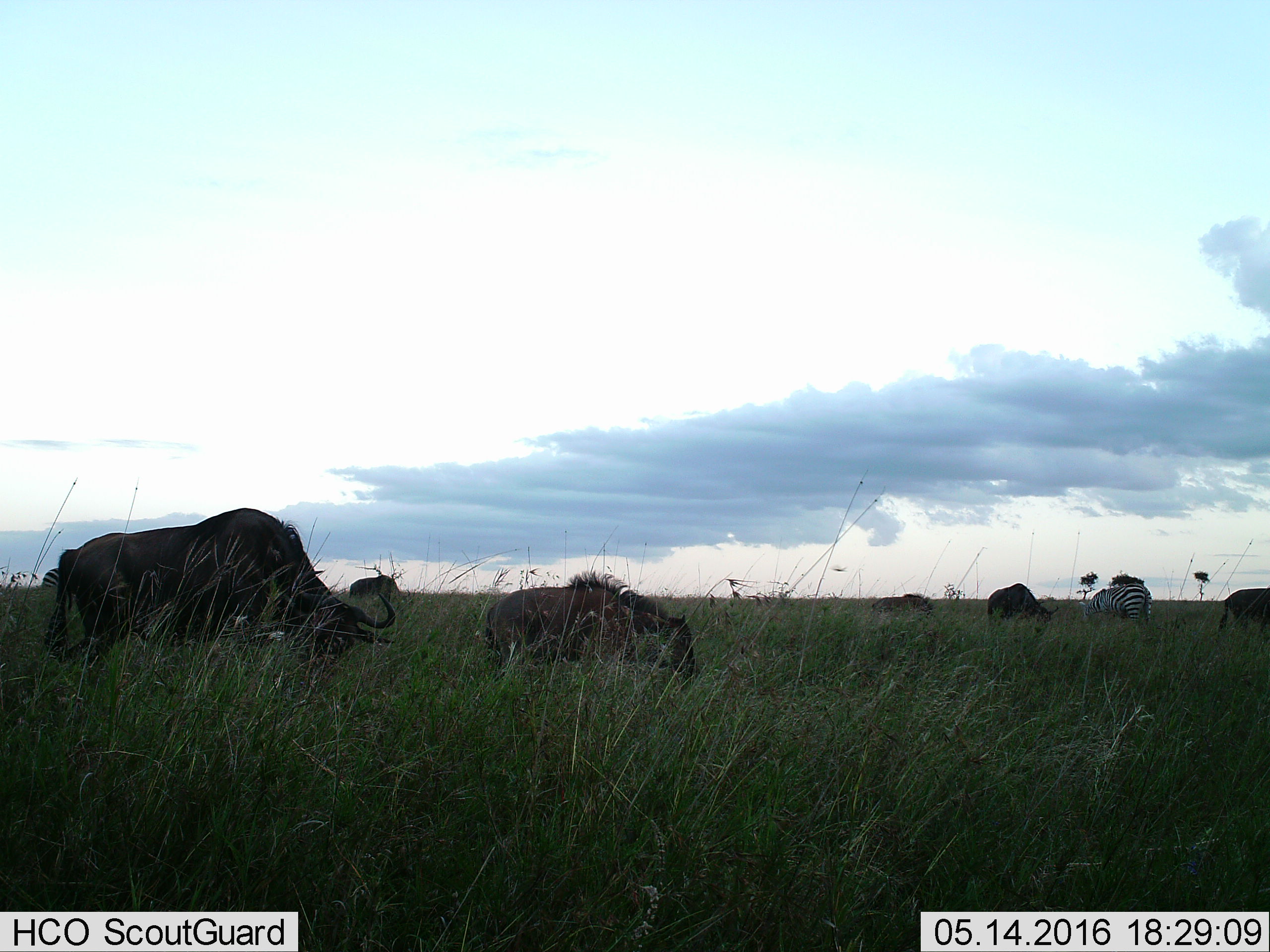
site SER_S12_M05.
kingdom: Animalia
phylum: Chordata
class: Mammalia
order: Artiodactyla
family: Bovidae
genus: Connochaetes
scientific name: Connochaetes taurinus taurinus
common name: blue wildebeest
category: wildebeestblue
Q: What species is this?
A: Wildebeestblue (blue wildebeest) (Connochaetes taurinus taurinus).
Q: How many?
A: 6.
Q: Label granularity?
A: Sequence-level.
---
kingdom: Animalia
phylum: Chordata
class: Mammalia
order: Perissodactyla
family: Equidae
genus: Equus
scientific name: Equus quagga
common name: plains zebra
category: zebraplains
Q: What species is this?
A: Zebraplains (plains zebra) (Equus quagga).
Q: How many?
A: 2.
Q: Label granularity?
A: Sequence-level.